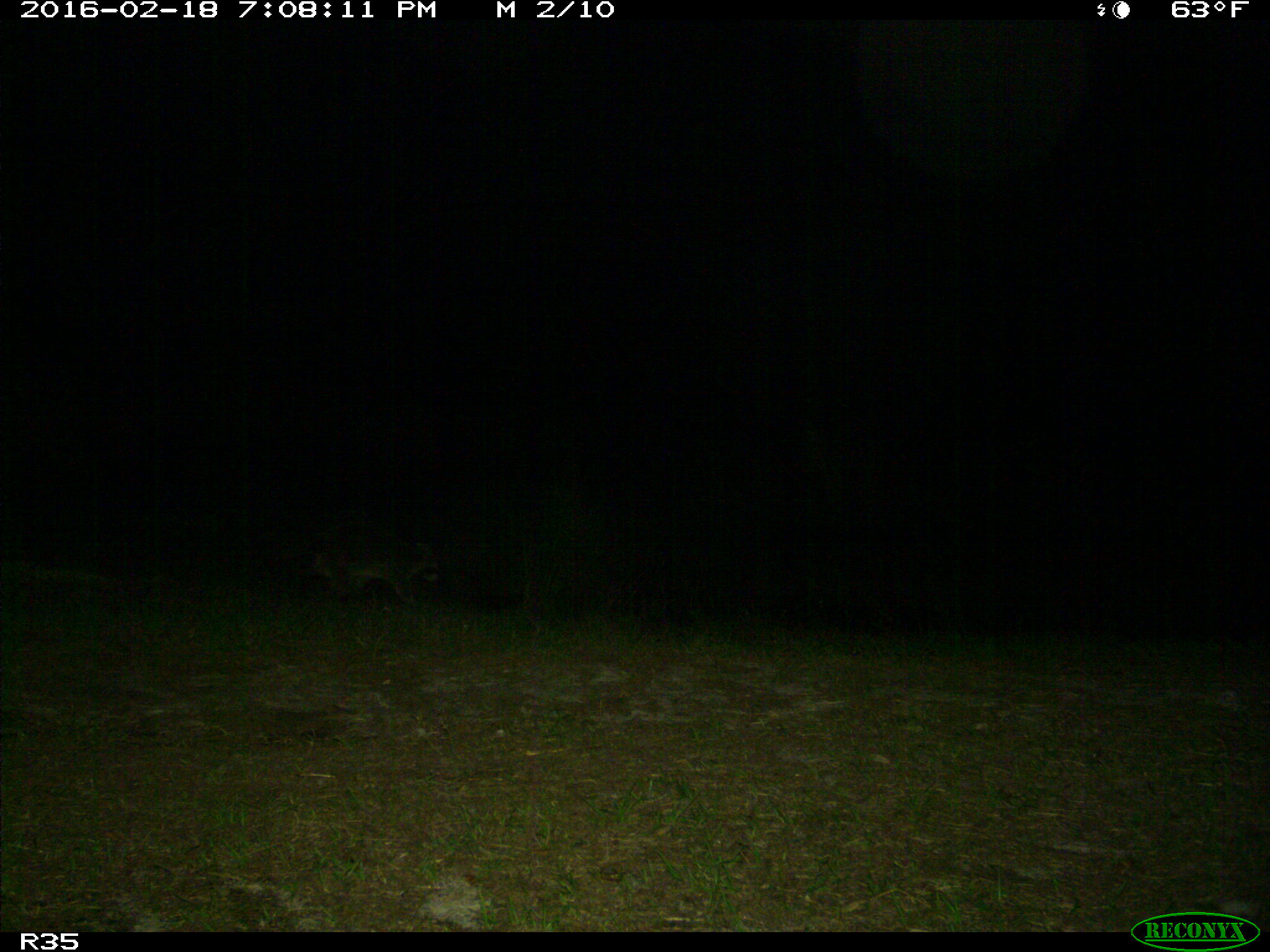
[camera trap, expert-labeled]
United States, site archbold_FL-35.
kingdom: Animalia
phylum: Chordata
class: Mammalia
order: Carnivora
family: Procyonidae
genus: Procyon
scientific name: Procyon lotor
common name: common raccoon